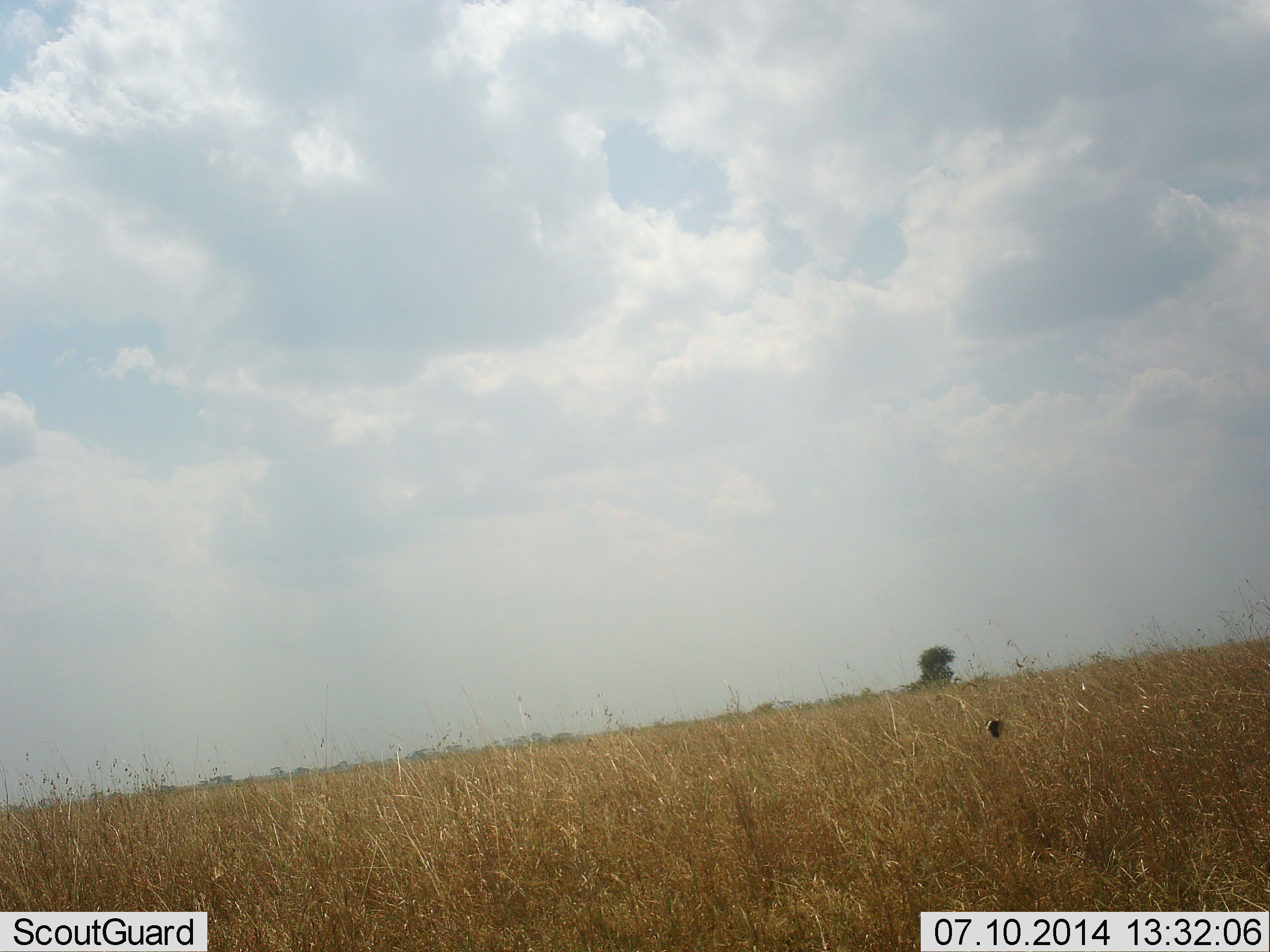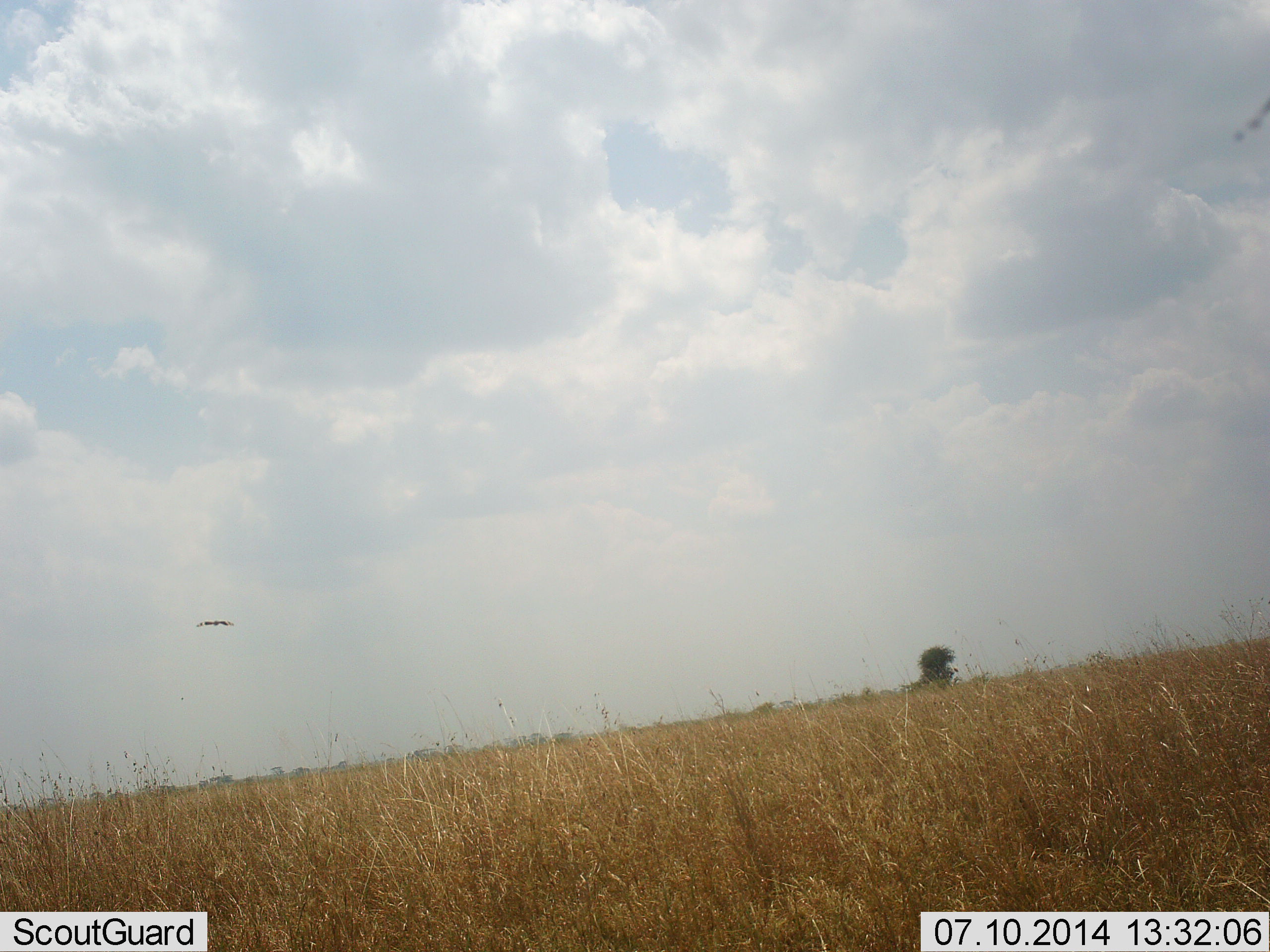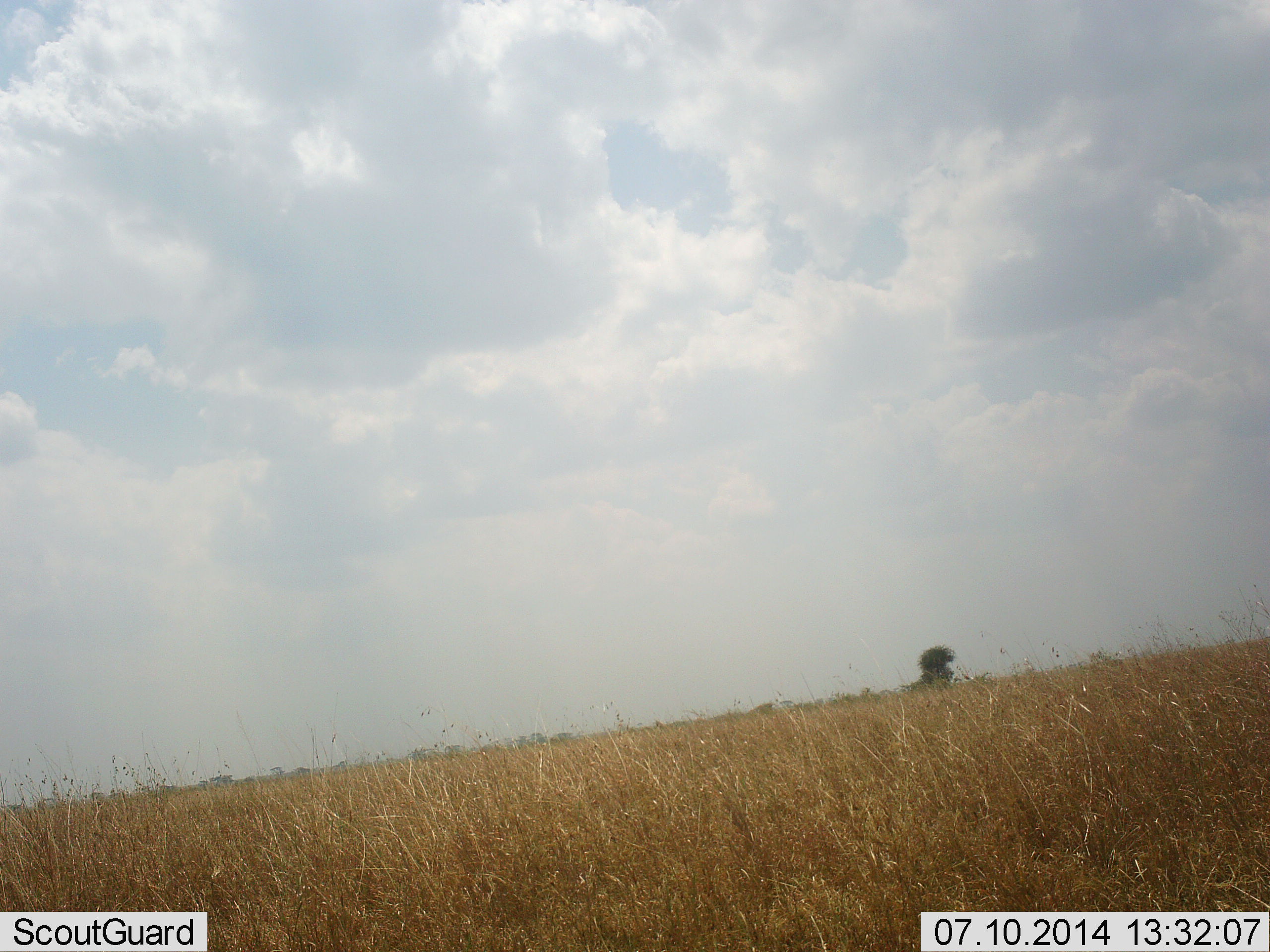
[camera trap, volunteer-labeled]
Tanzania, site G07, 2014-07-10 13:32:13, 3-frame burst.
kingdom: Animalia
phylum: Chordata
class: Aves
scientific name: Aves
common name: bird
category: otherbird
Otherbird (bird) (Aves), count 1. Behavior (volunteer vote fractions): standing 0%, resting 0%, moving 100%, interacting 0%. Young present (vote fraction): 0%. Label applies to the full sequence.